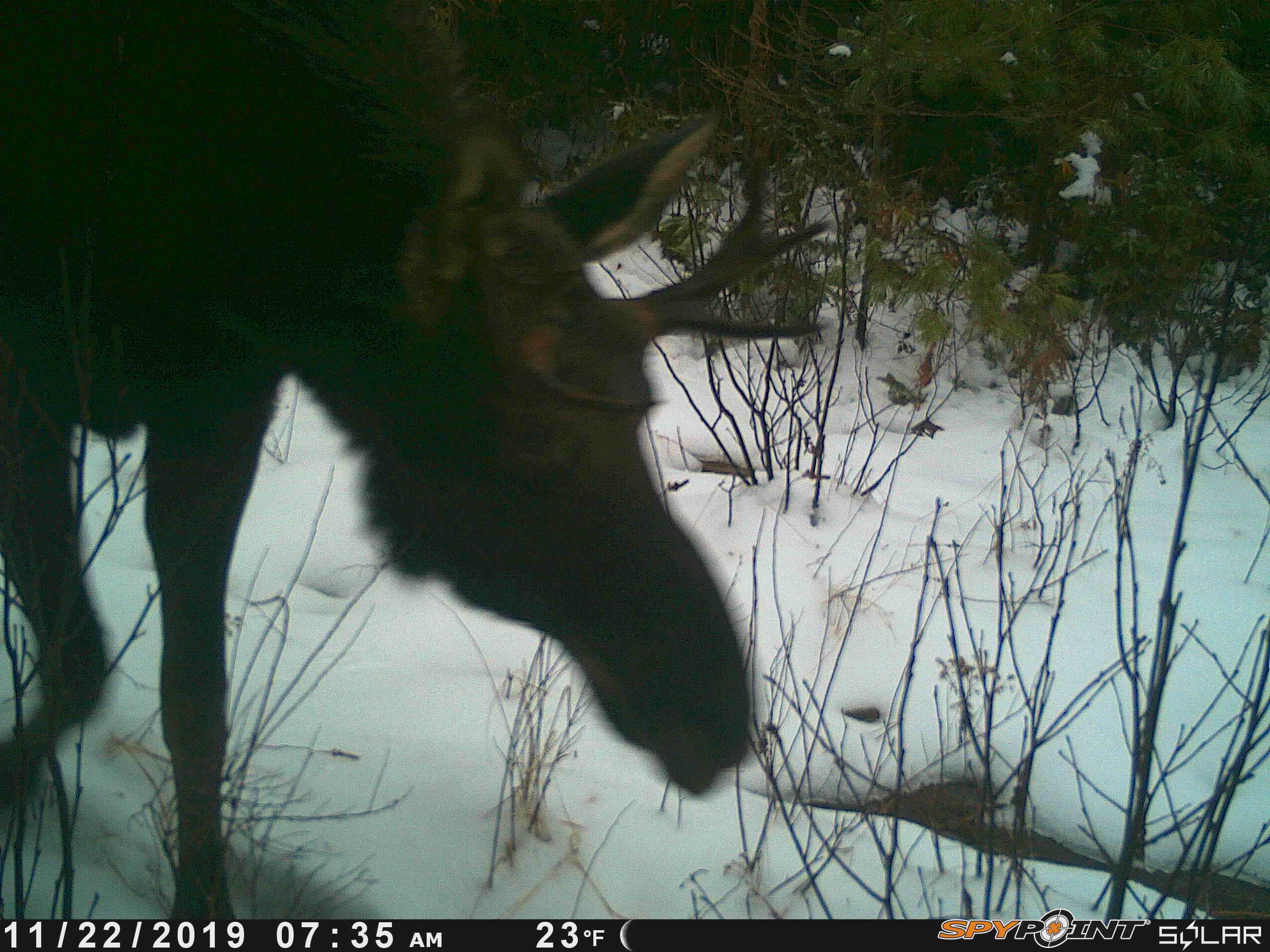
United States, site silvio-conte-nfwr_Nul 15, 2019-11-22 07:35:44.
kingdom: Animalia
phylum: Chordata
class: Mammalia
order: Artiodactyla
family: Cervidae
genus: Alces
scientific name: Alces alces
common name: moose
Moose (Alces alces).